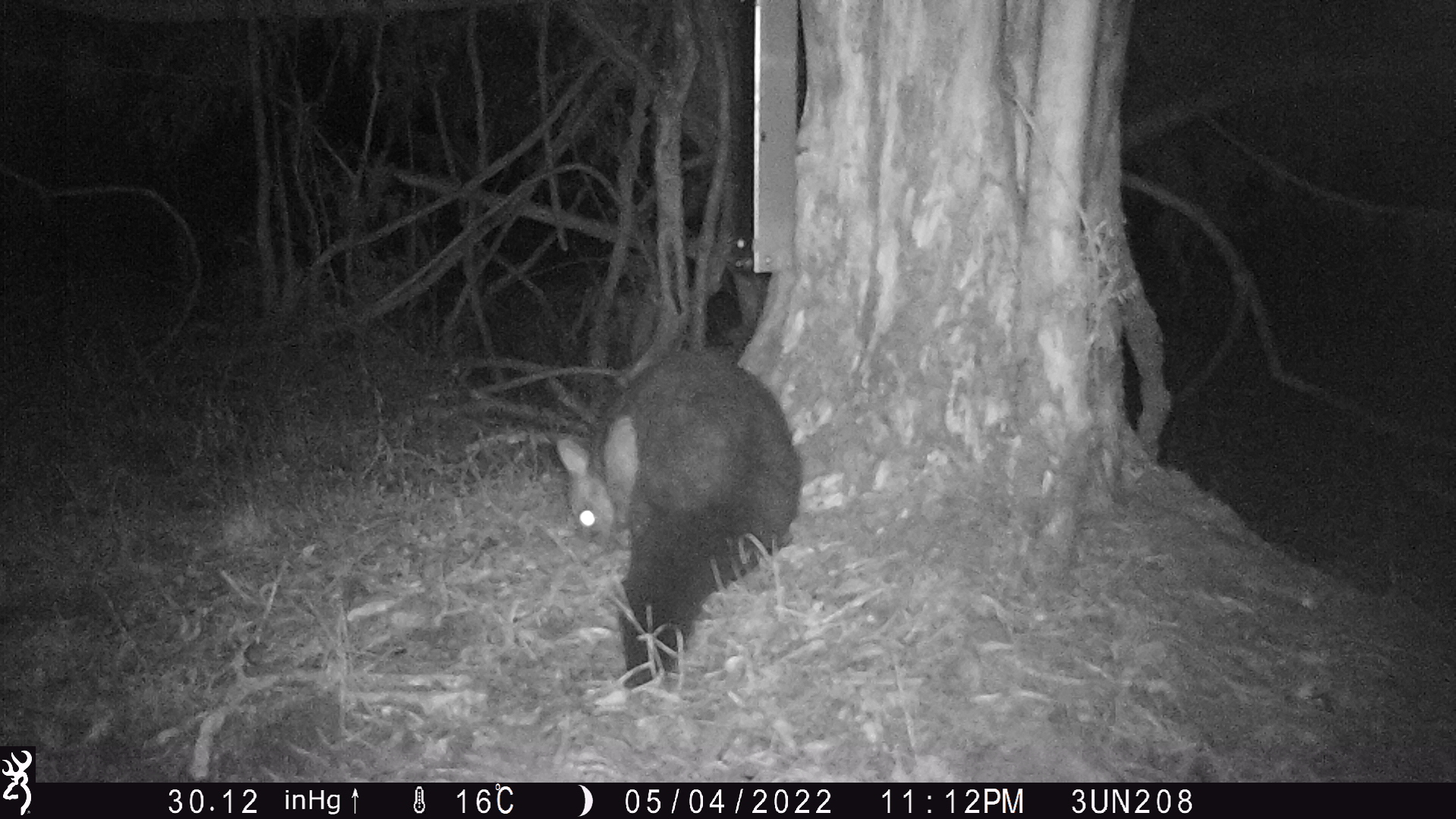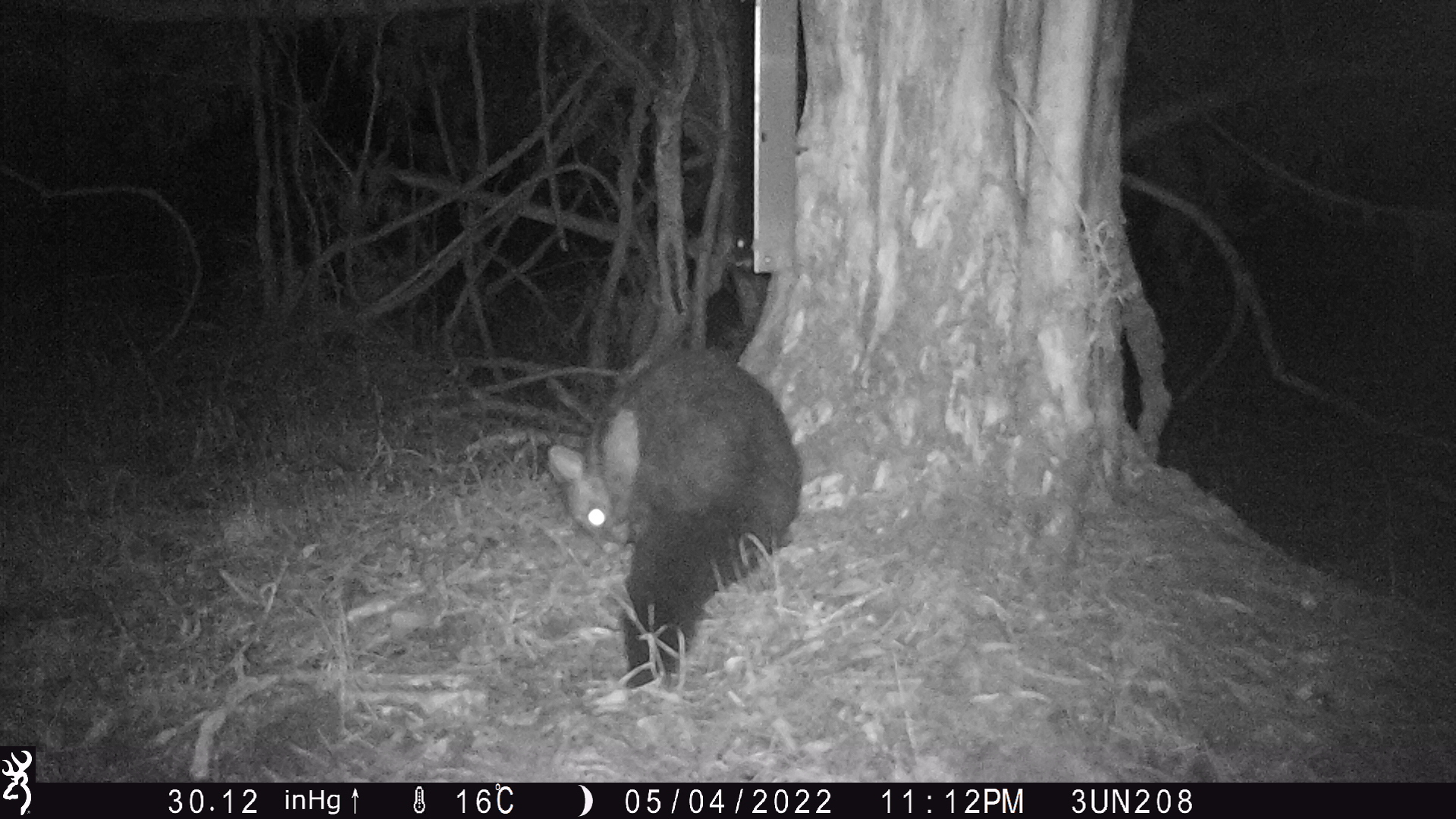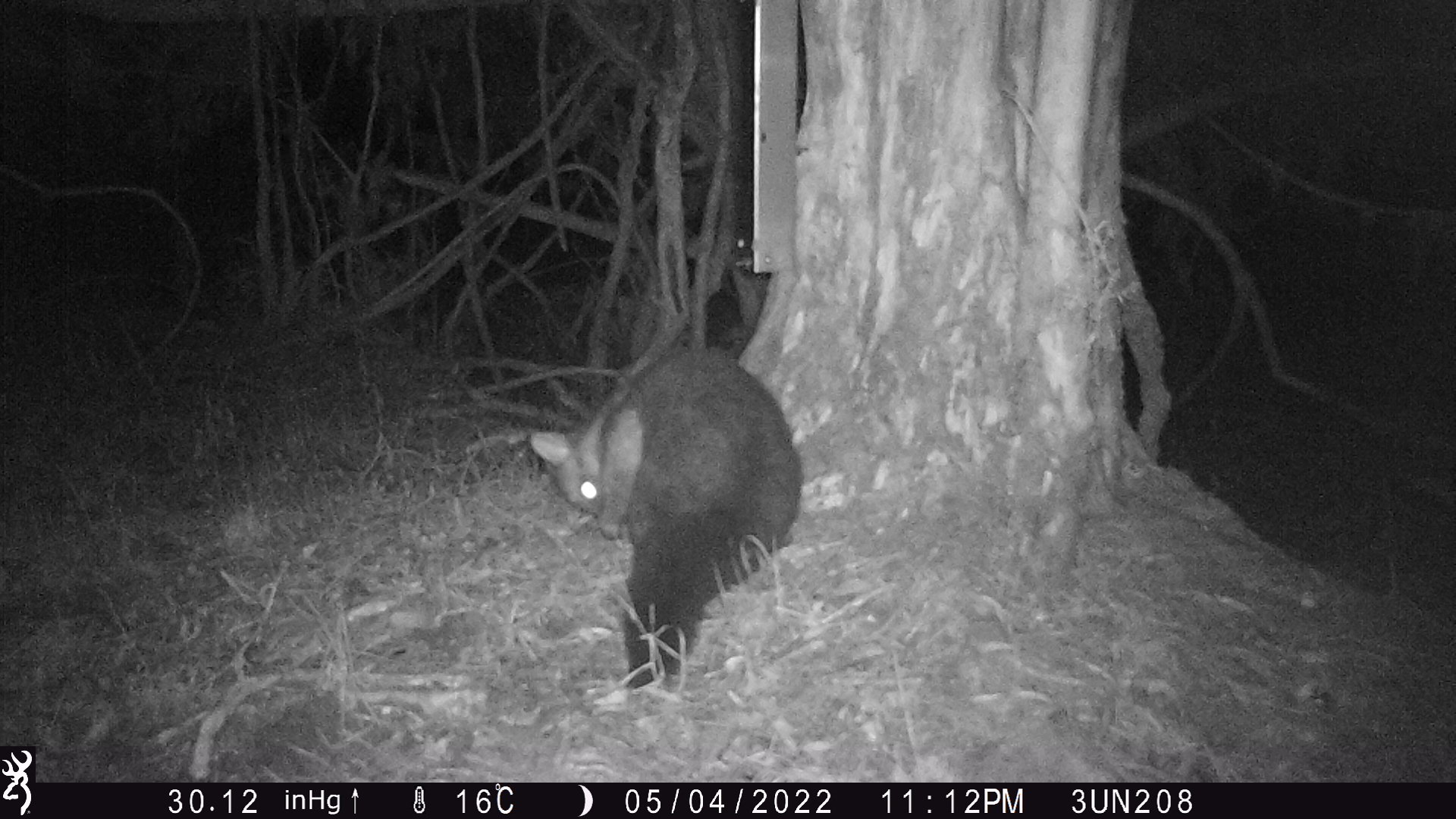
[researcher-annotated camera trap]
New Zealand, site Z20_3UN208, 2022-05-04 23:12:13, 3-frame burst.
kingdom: Animalia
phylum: Chordata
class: Mammalia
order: Diprotodontia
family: Phalangeridae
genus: Trichosurus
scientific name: Trichosurus vulpecula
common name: common brushtail possum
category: possum